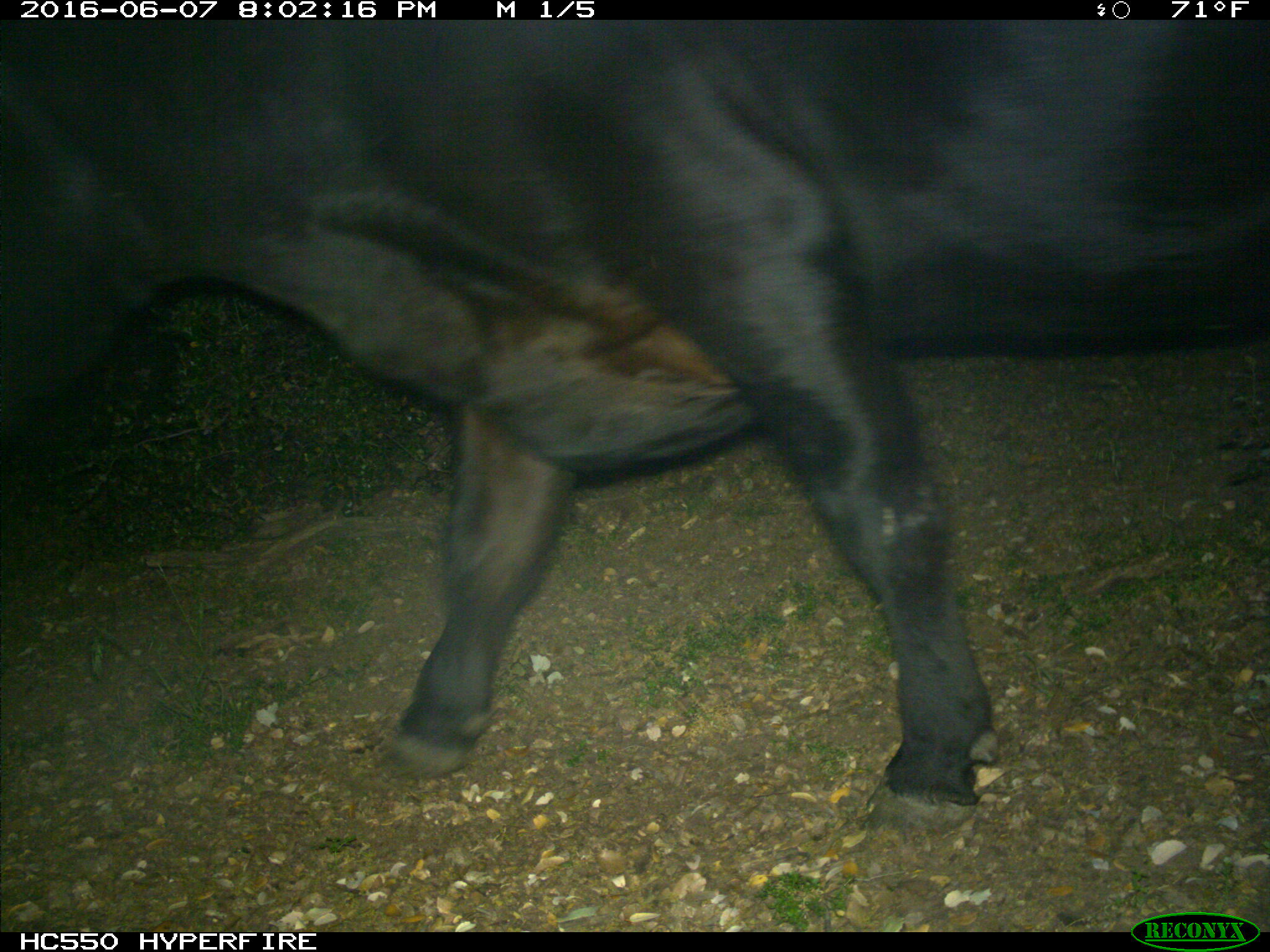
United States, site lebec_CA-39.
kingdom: Animalia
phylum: Chordata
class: Mammalia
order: Artiodactyla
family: Bovidae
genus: Bos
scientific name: Bos taurus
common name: domestic cow